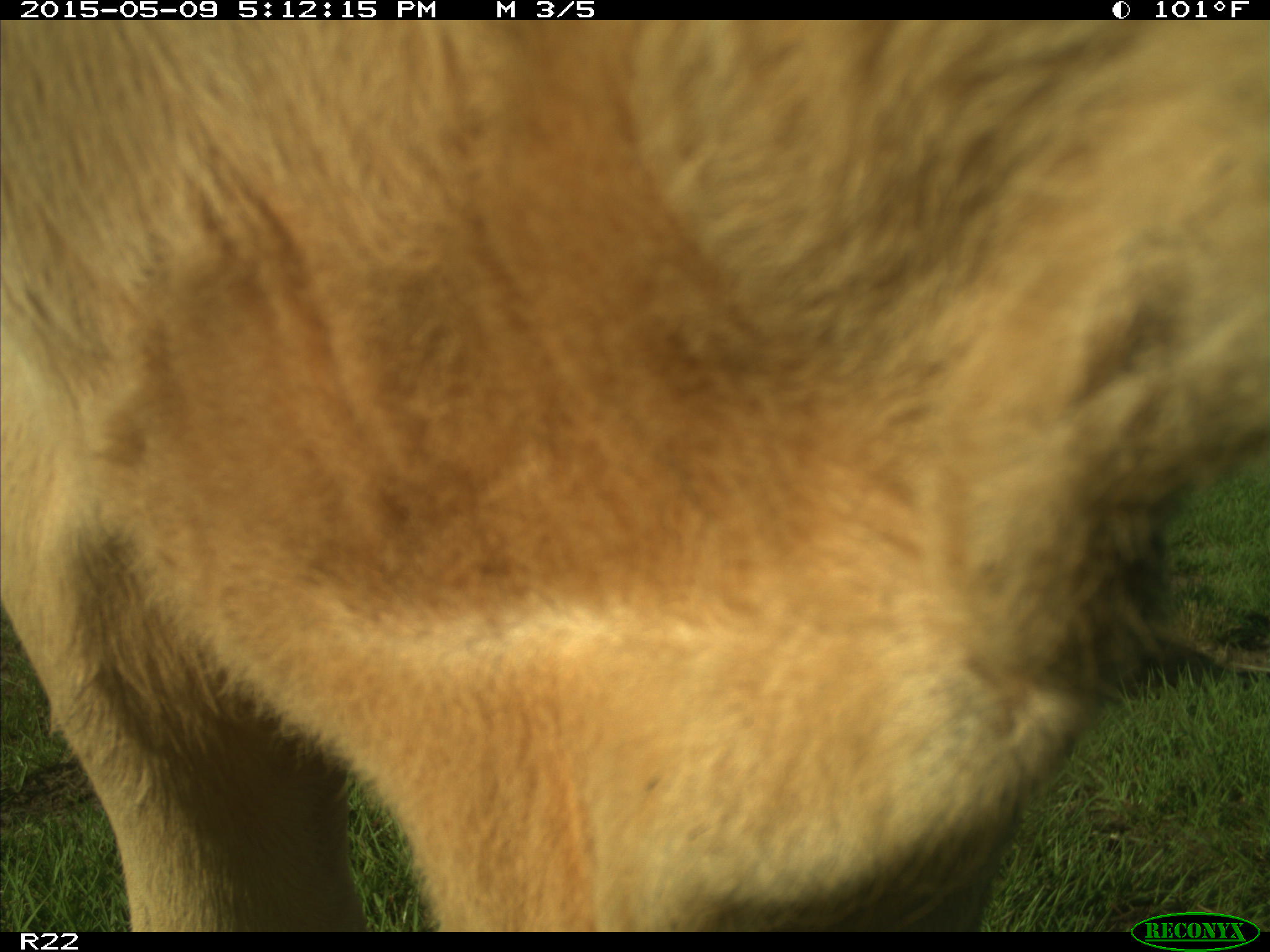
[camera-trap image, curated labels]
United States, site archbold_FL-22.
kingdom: Animalia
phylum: Chordata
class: Mammalia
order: Artiodactyla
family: Bovidae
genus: Bos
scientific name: Bos taurus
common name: domestic cow